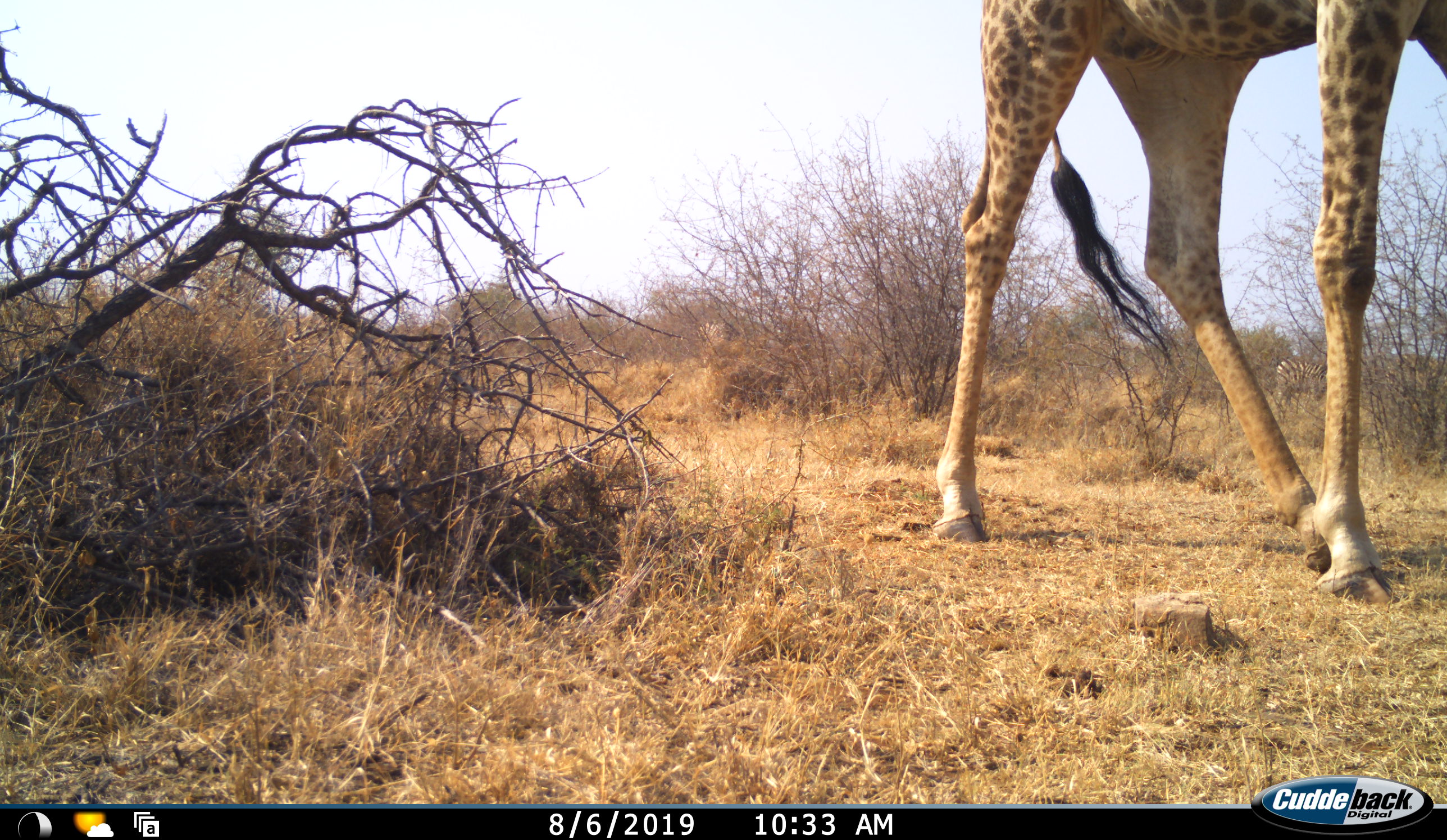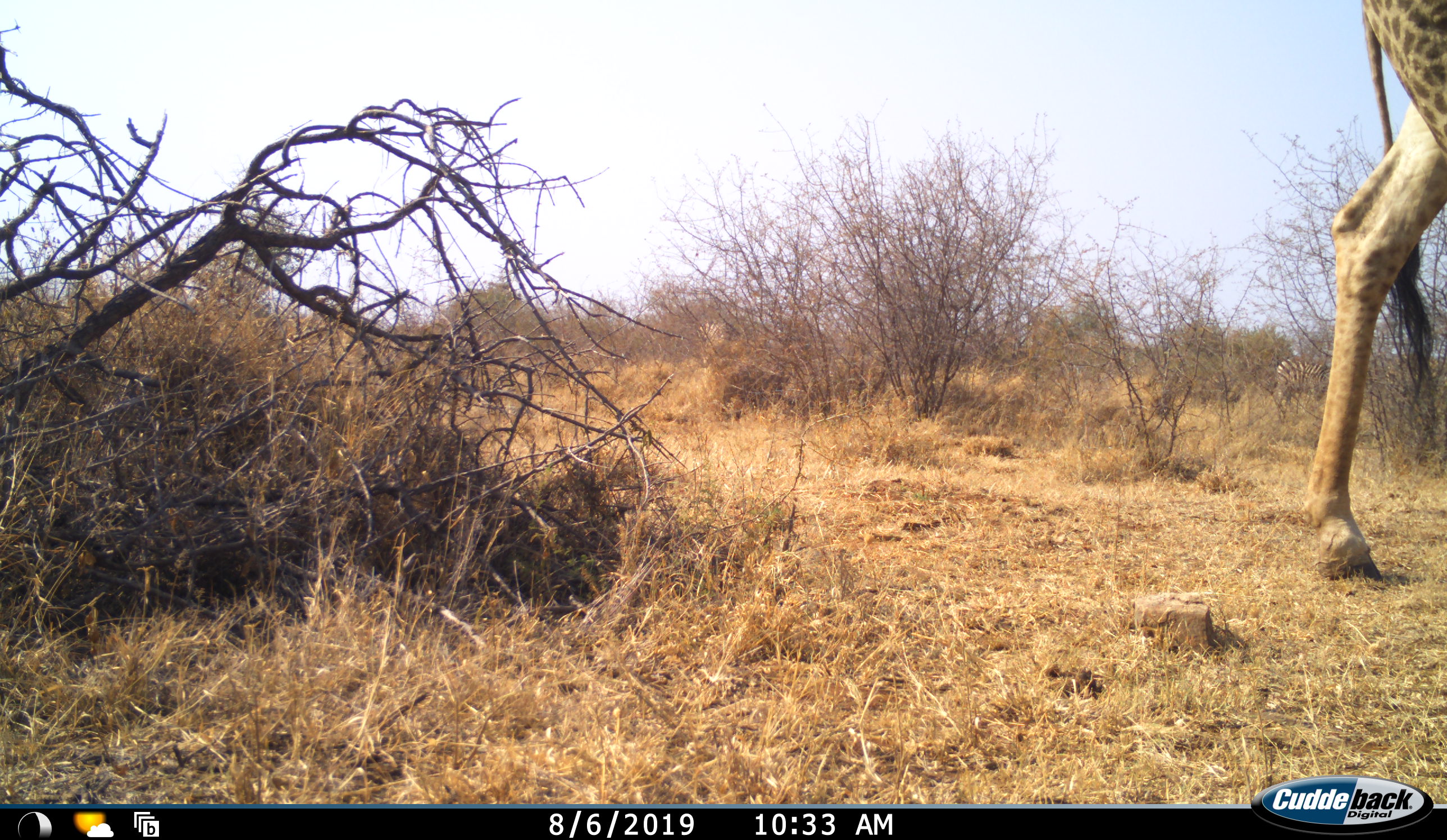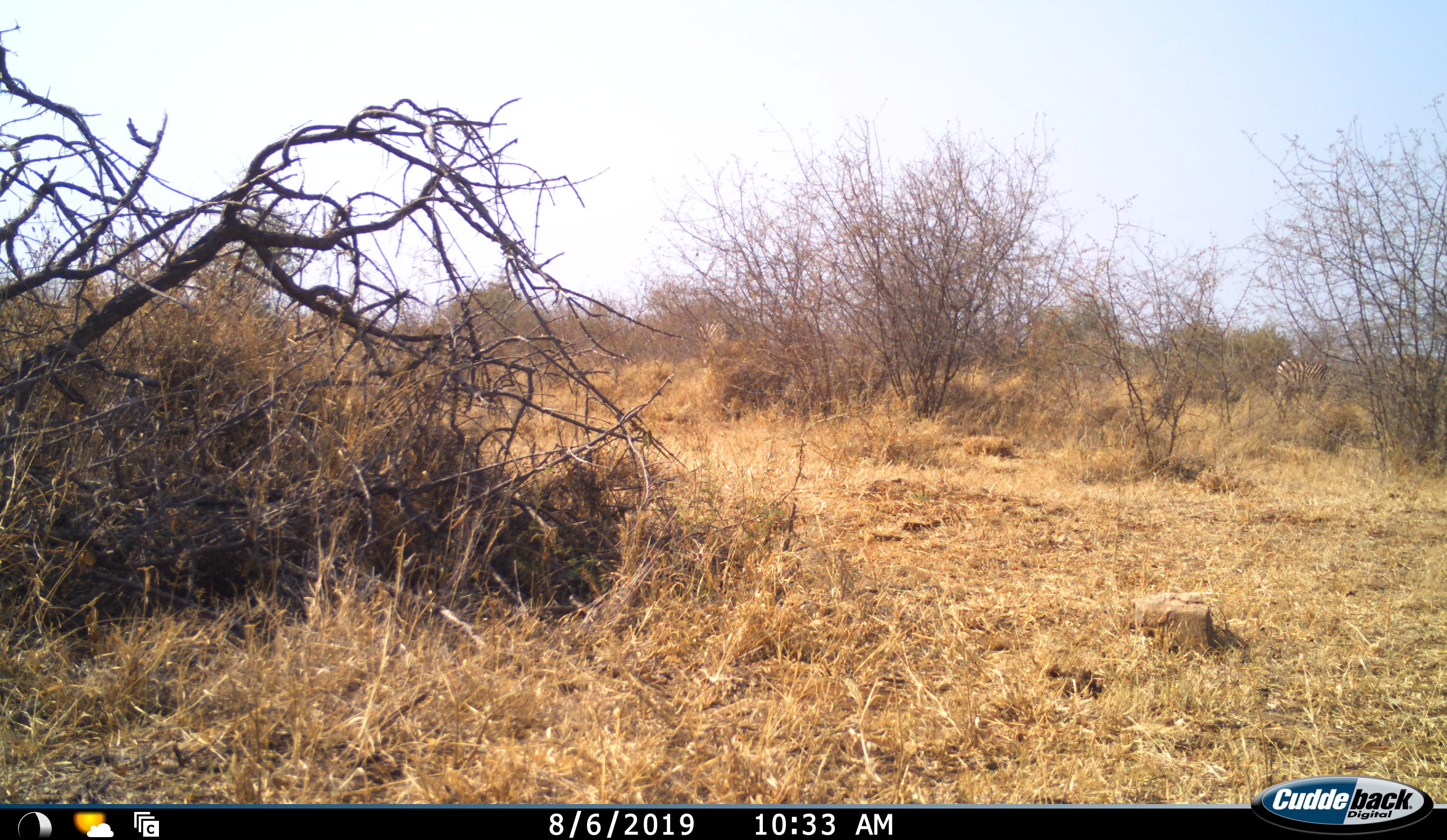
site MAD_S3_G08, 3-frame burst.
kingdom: Animalia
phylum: Chordata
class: Mammalia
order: Artiodactyla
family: Giraffidae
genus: Giraffa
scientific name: Giraffa camelopardalis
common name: giraffe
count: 1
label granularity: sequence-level